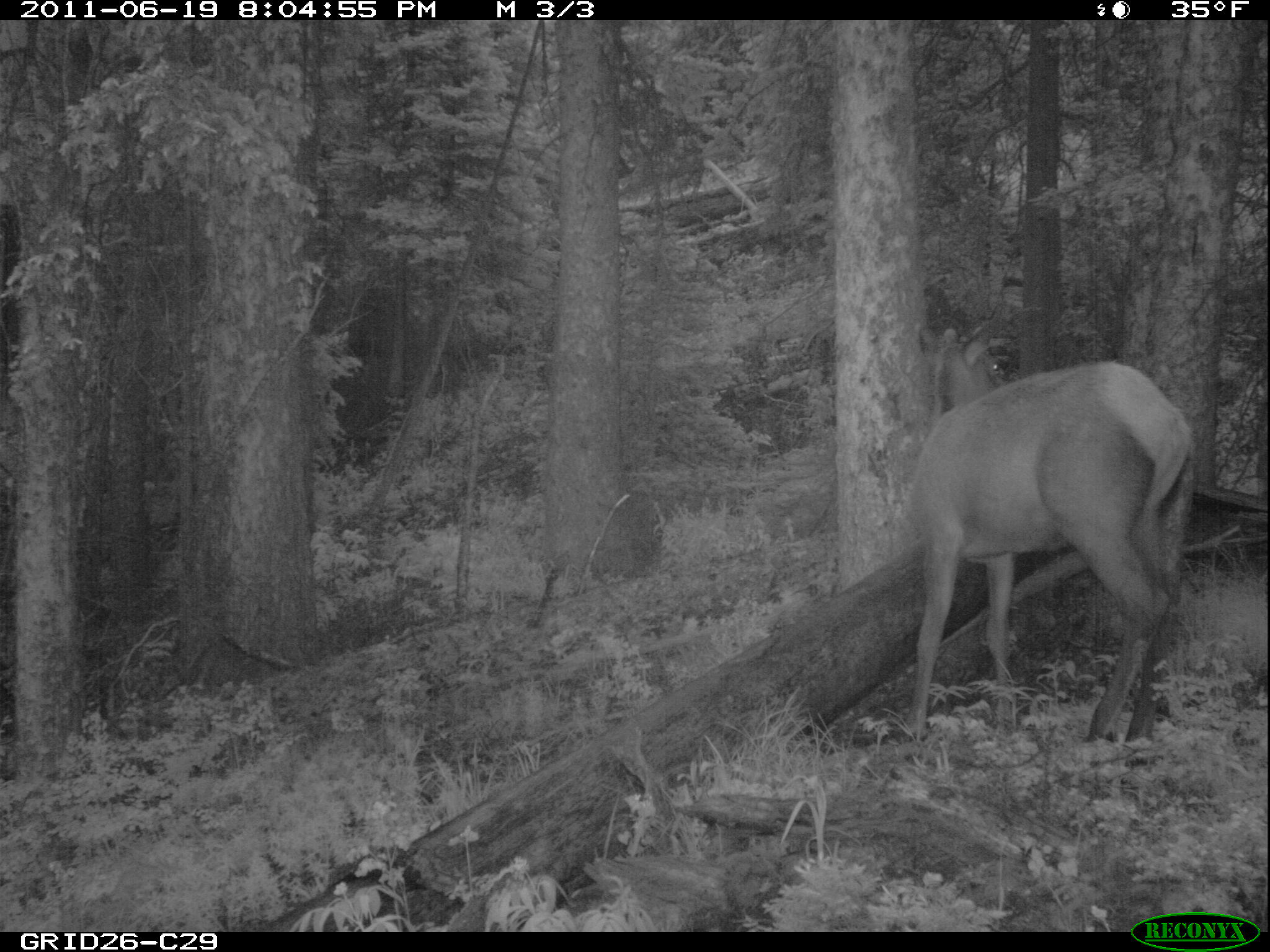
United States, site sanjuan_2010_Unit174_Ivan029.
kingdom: Animalia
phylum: Chordata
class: Mammalia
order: Artiodactyla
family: Cervidae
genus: Cervus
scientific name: Cervus elaphus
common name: red deer